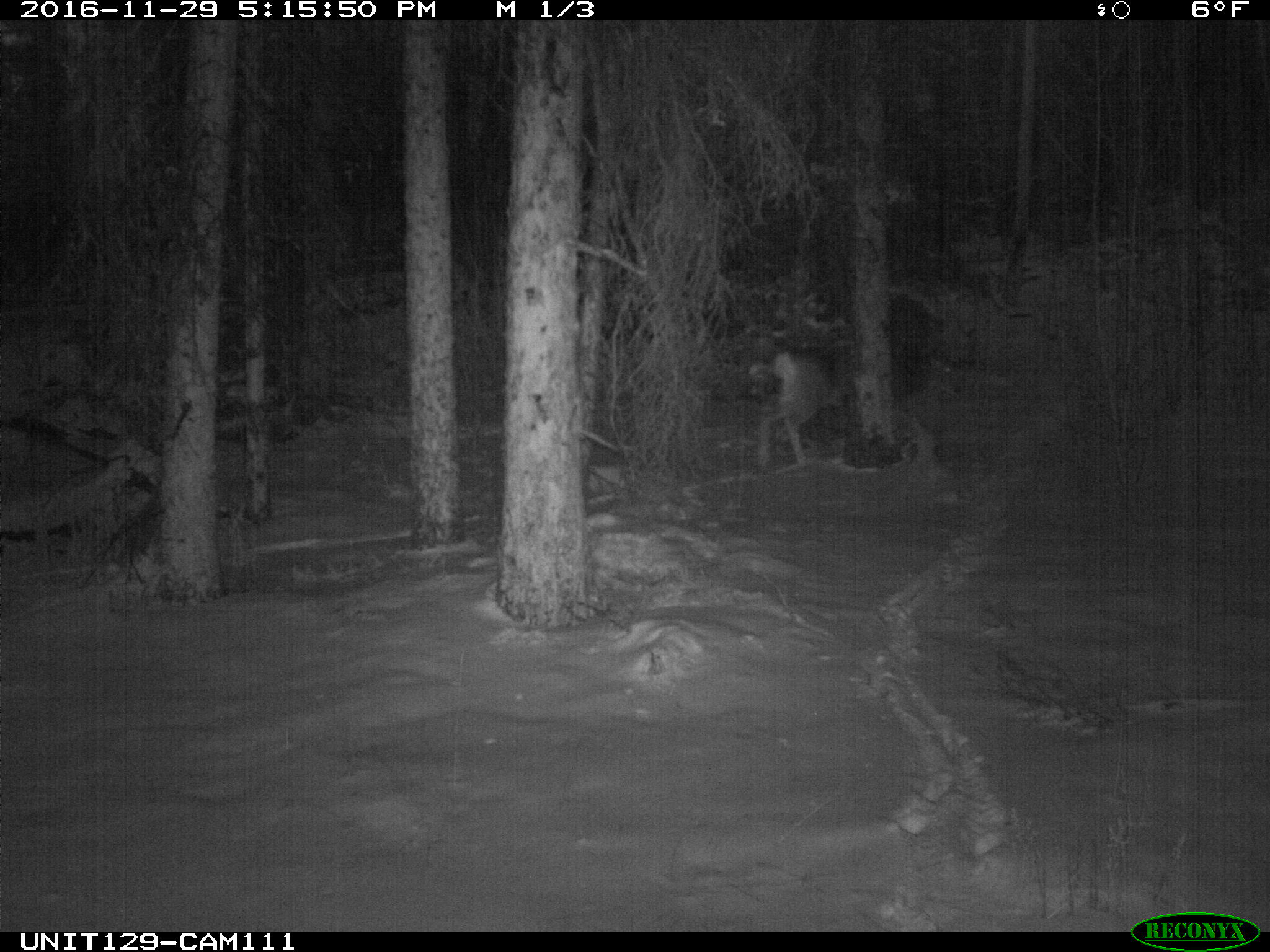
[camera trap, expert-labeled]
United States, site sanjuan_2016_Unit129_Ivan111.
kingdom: Animalia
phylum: Chordata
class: Mammalia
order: Artiodactyla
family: Cervidae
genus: Odocoileus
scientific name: Odocoileus hemionus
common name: mule deer